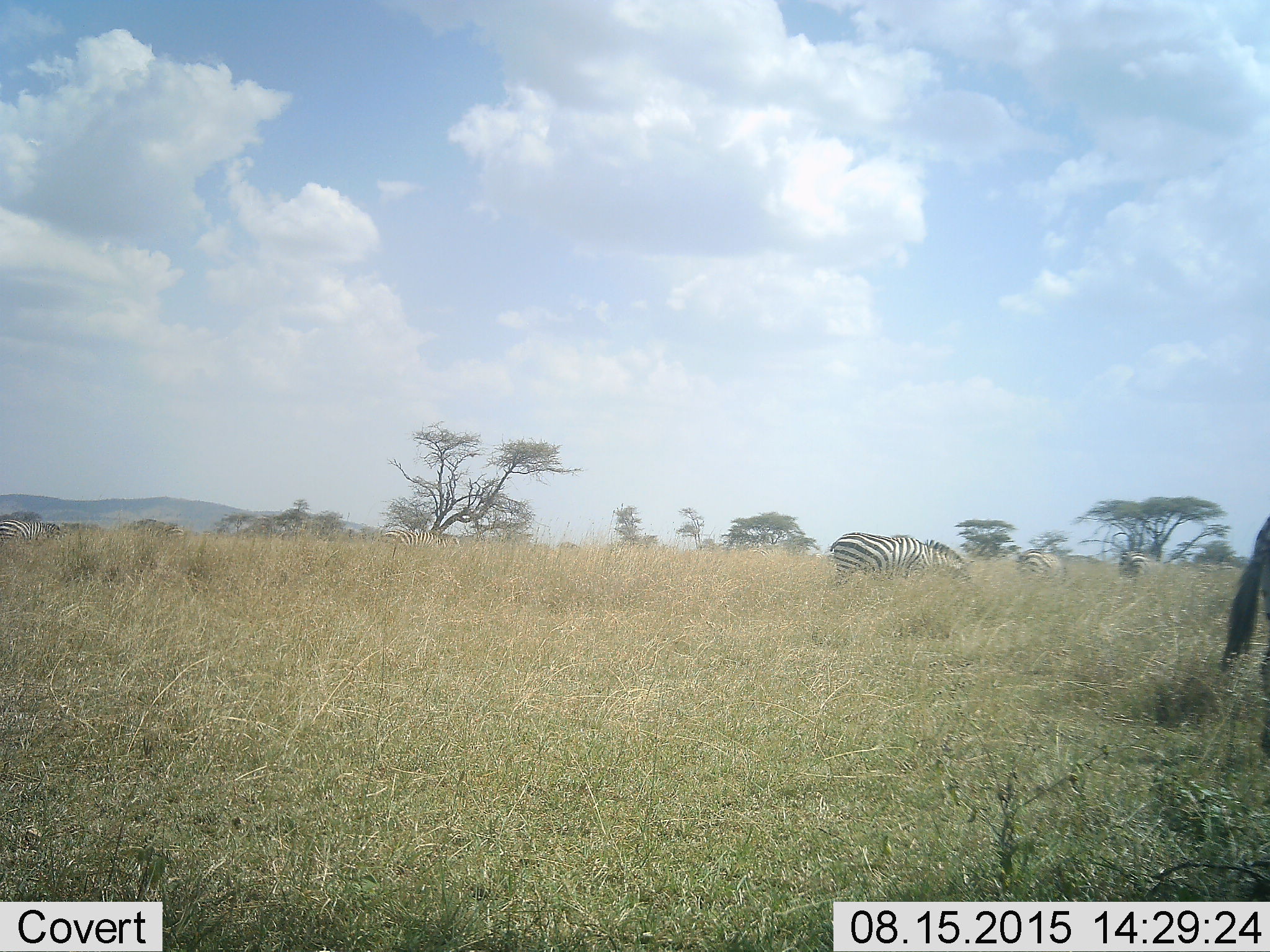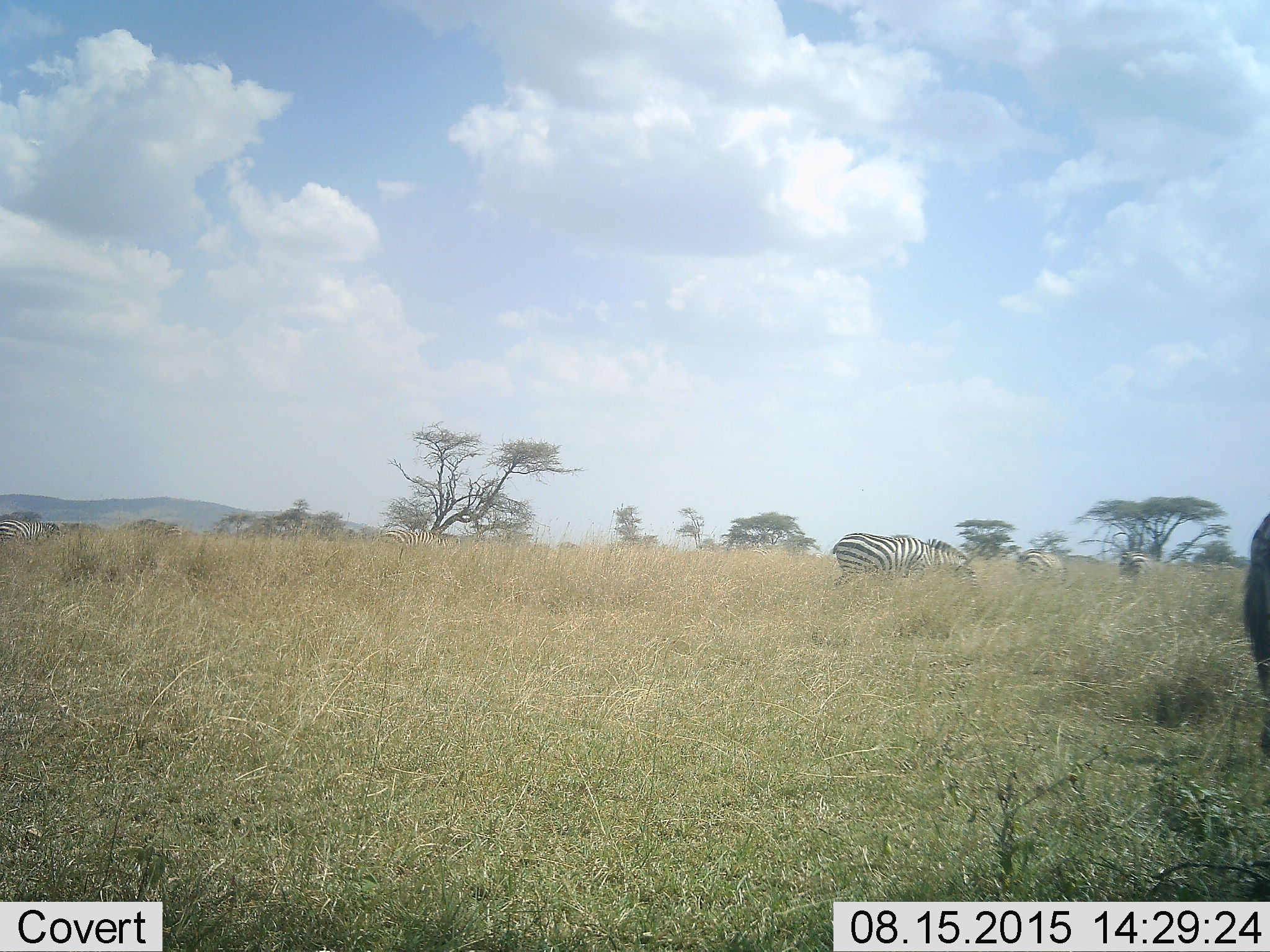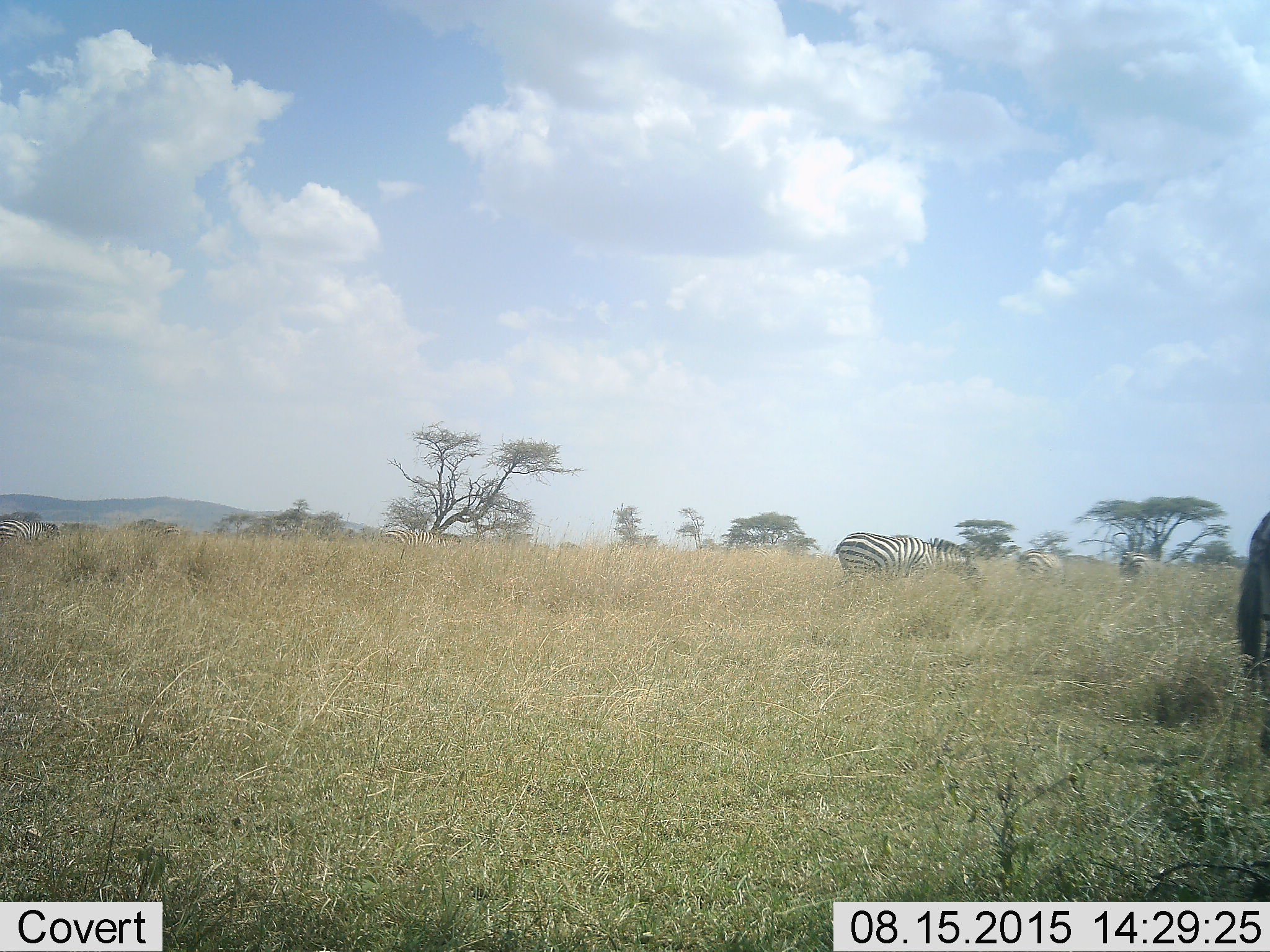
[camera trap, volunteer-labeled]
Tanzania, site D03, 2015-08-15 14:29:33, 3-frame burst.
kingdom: Animalia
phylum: Chordata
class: Mammalia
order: Perissodactyla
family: Equidae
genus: Equus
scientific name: Equus quagga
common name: plains zebra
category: zebra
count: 6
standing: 47%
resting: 7%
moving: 33%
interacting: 13%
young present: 0%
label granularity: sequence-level